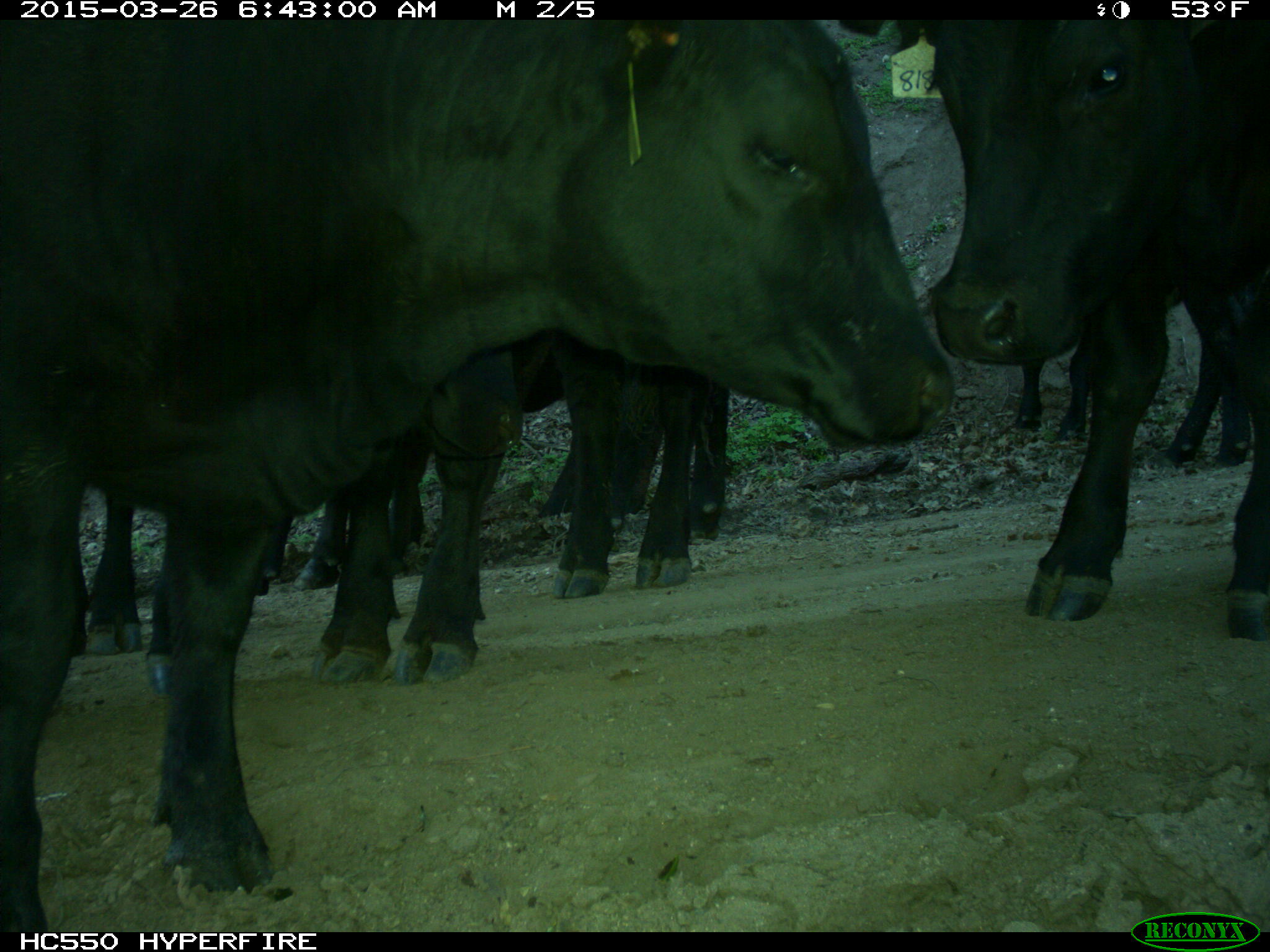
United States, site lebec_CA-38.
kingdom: Animalia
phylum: Chordata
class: Mammalia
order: Artiodactyla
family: Bovidae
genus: Bos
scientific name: Bos taurus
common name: domestic cow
Bos taurus (domestic cow).